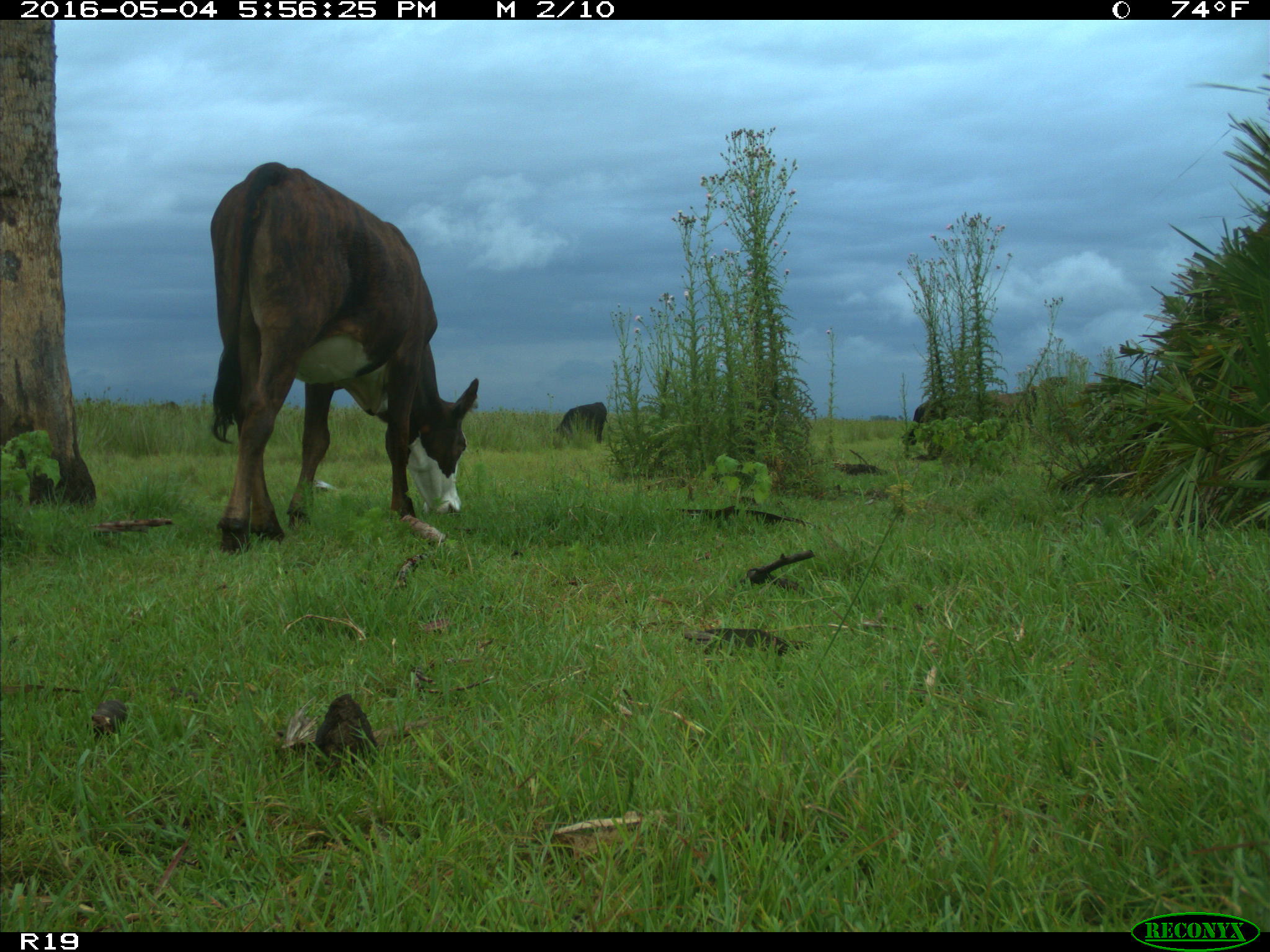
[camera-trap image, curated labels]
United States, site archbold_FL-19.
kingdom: Animalia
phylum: Chordata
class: Mammalia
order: Artiodactyla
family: Bovidae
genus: Bos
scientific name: Bos taurus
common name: domestic cow